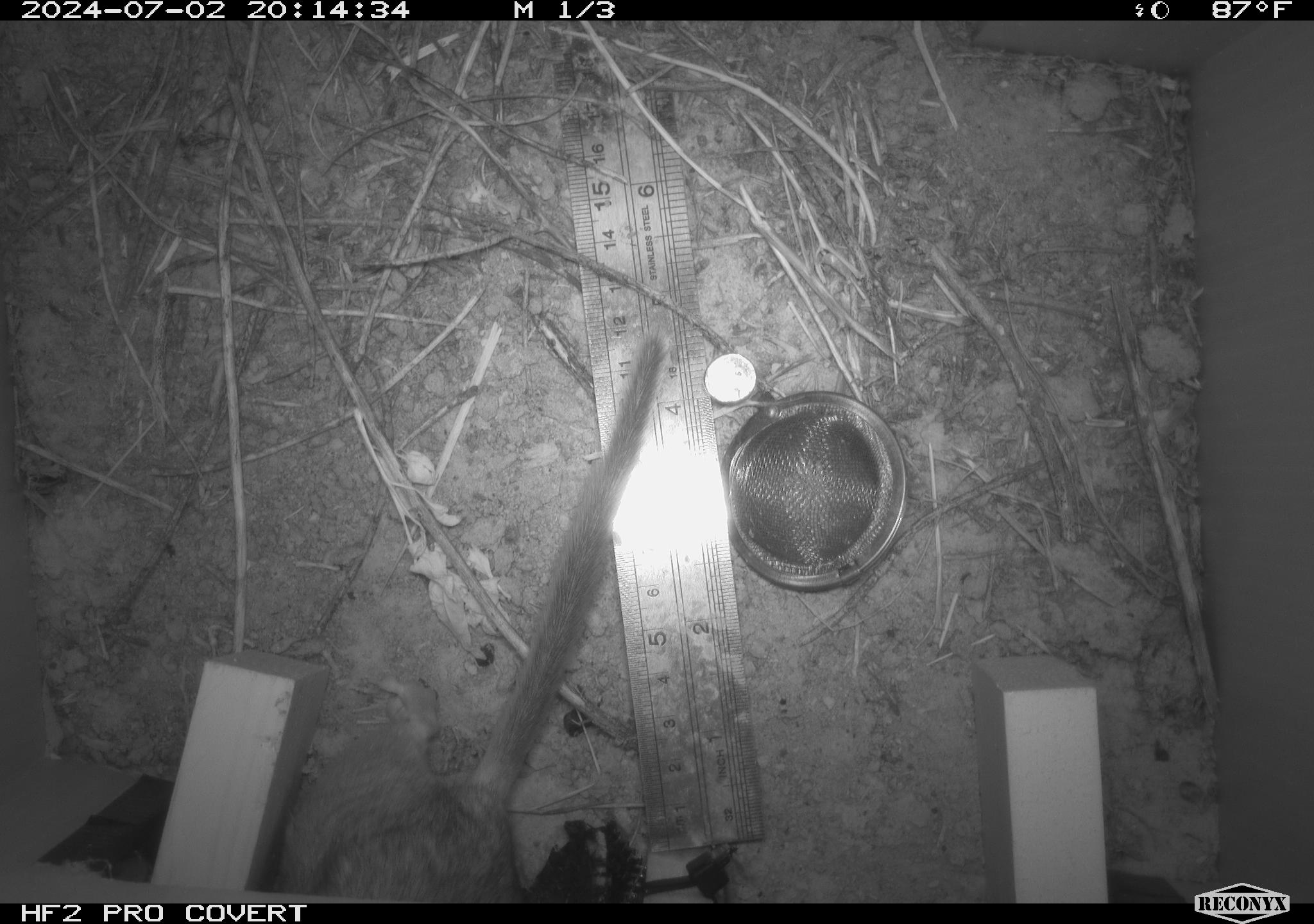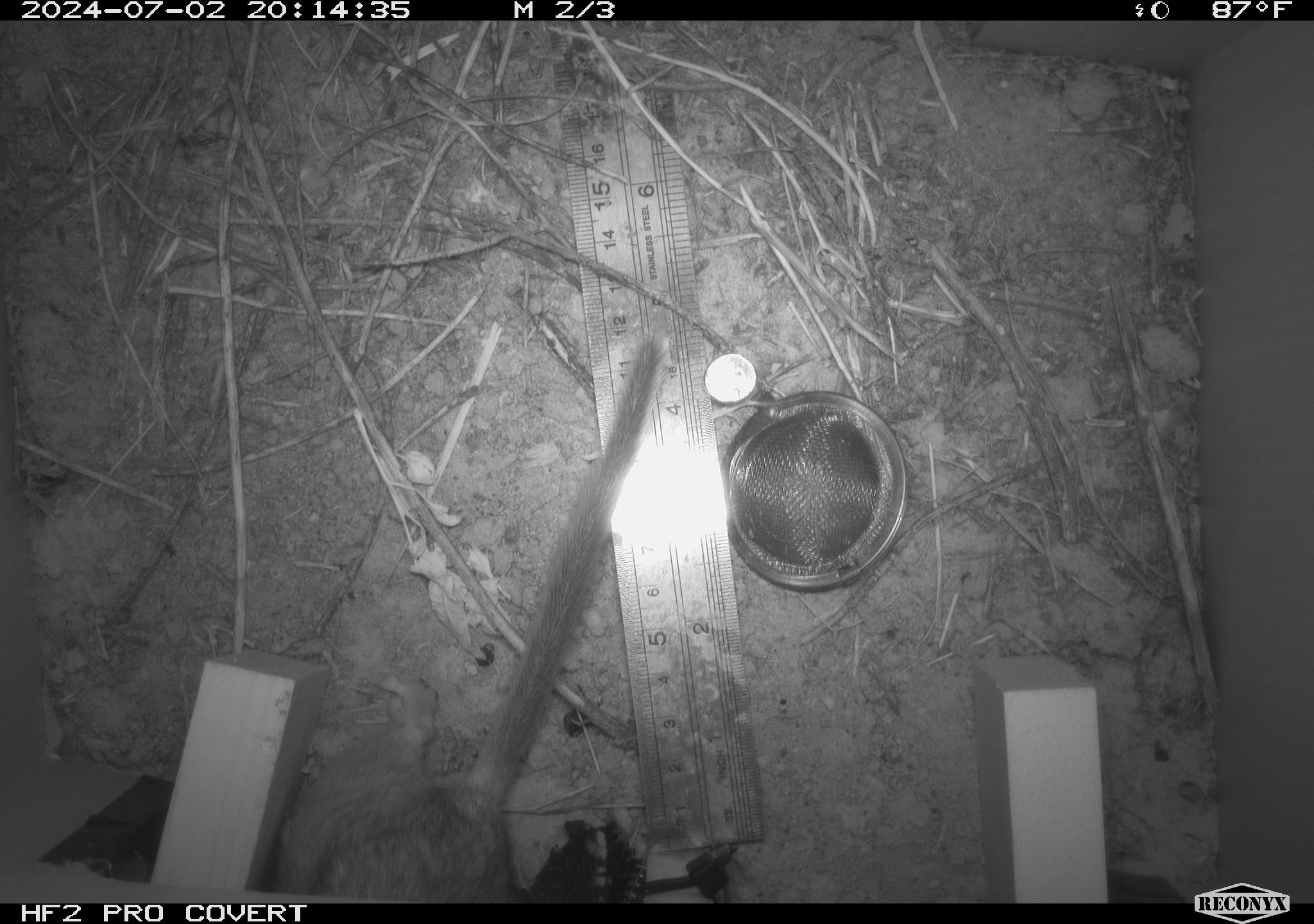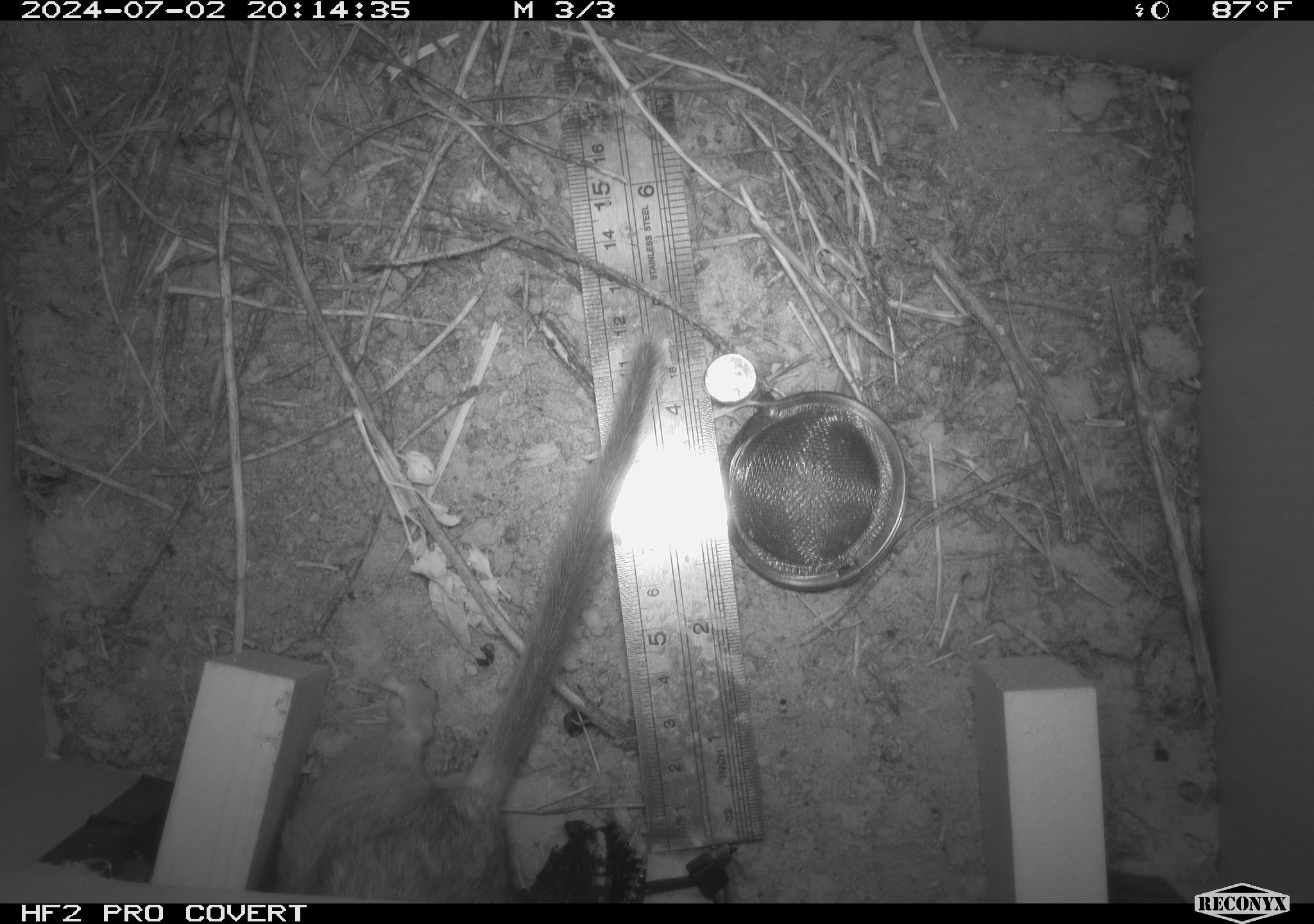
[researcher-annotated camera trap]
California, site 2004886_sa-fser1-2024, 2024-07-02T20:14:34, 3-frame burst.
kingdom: Animalia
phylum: Chordata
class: Mammalia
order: Rodentia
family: Cricetidae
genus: Neotoma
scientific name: Neotoma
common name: pack rat or woodrat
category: neotoma species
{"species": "neotoma species (pack rat or woodrat) (Neotoma)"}